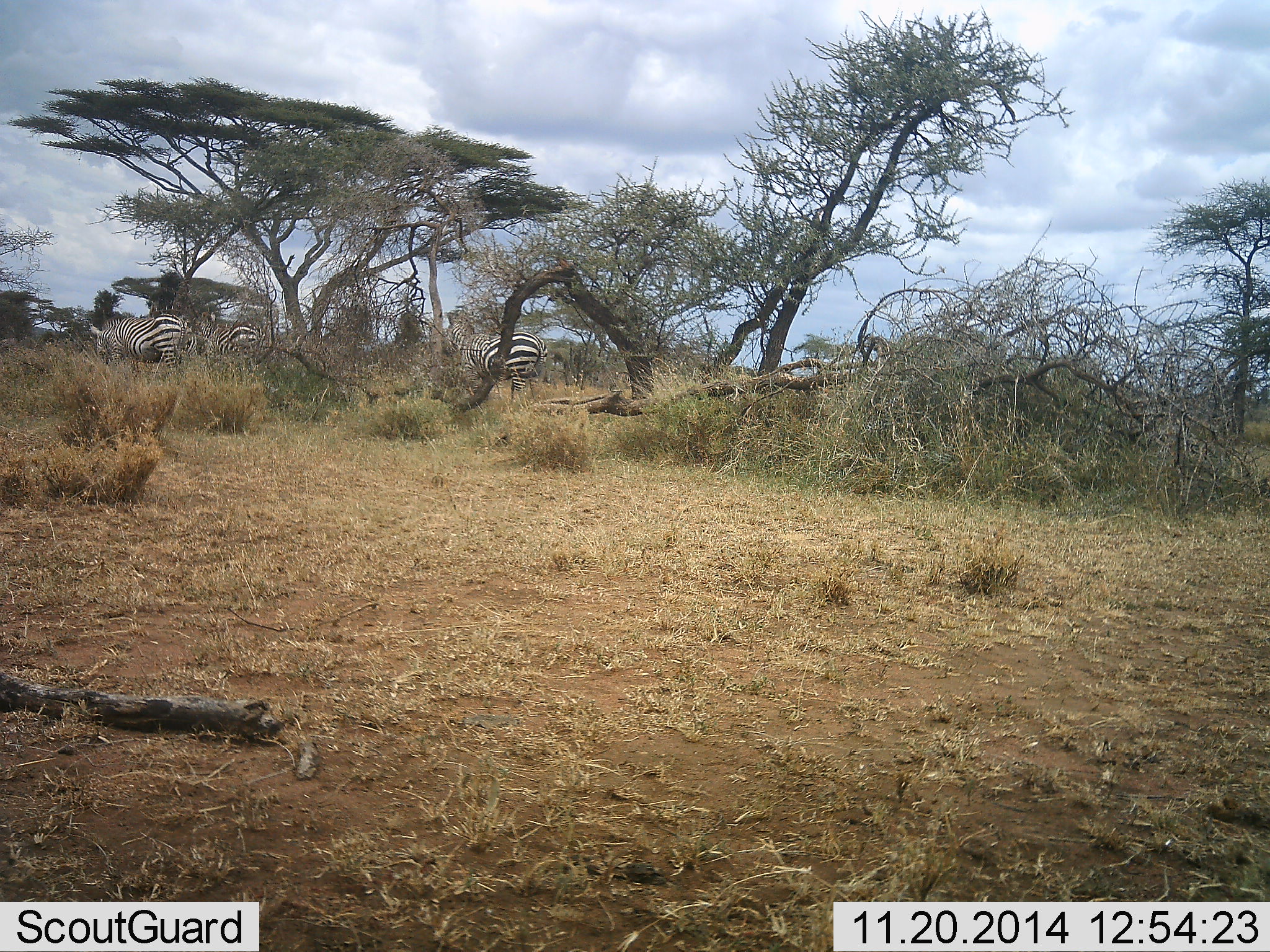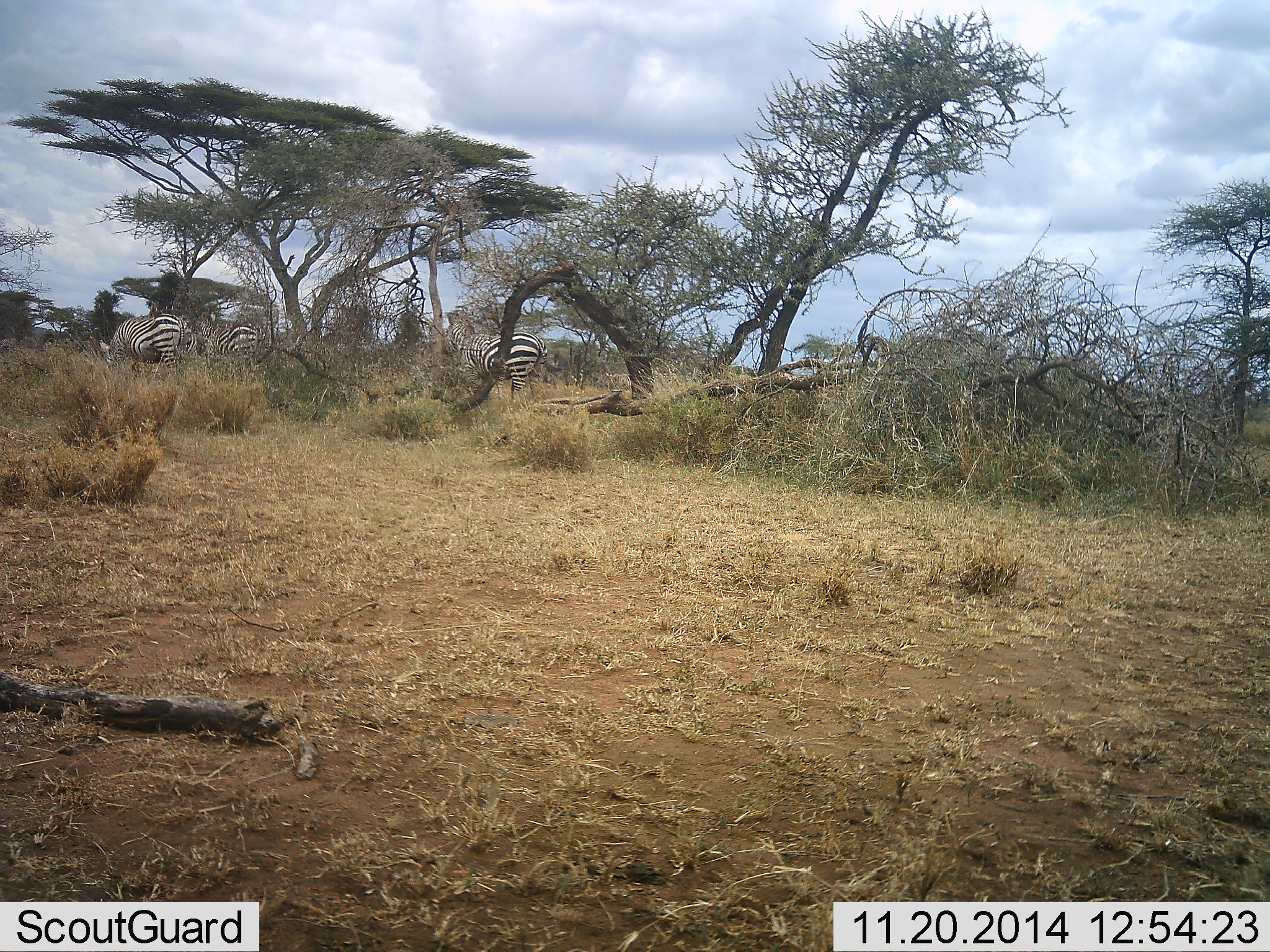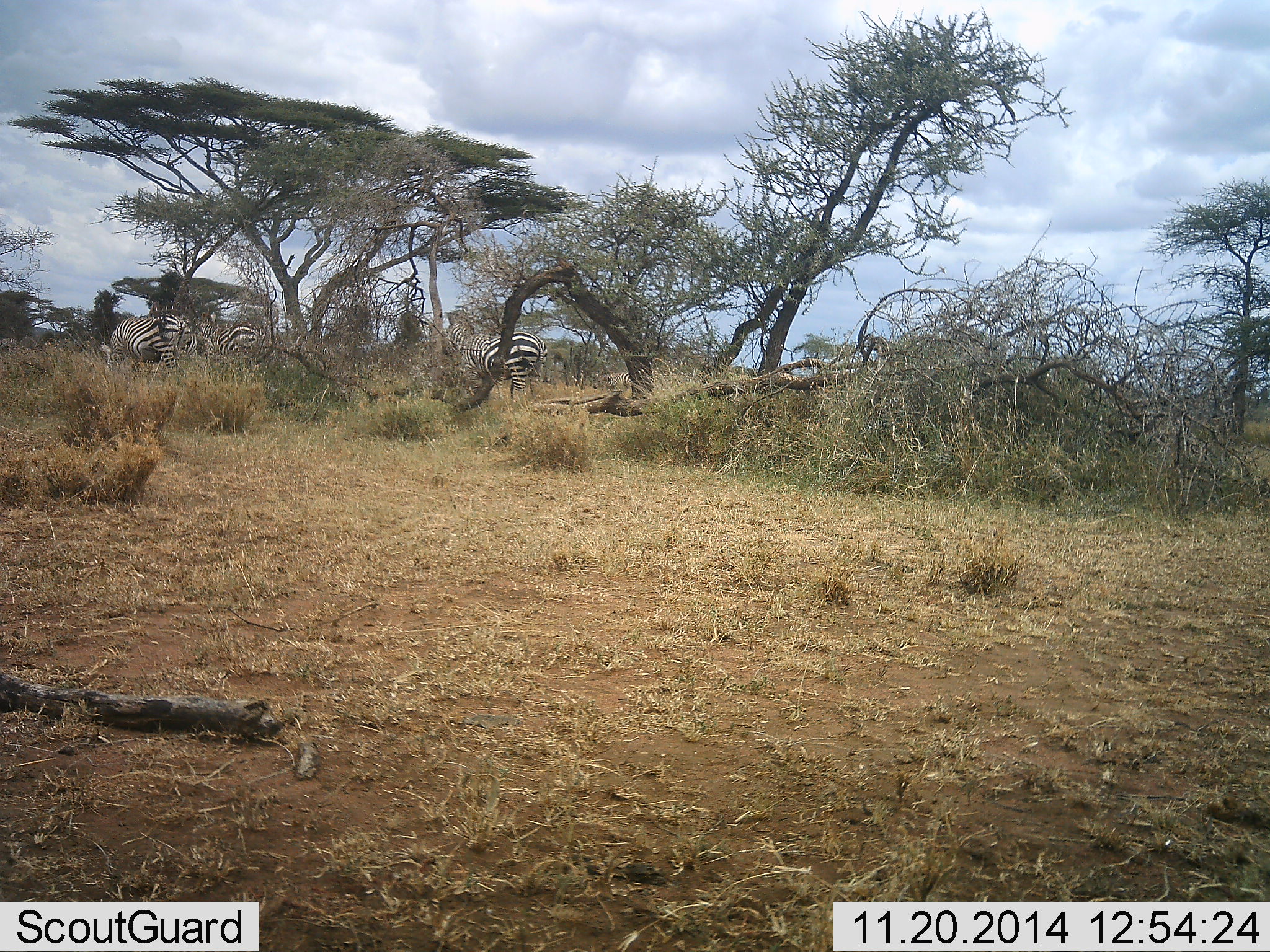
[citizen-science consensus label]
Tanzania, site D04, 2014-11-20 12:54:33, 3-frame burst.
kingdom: Animalia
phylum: Chordata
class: Mammalia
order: Perissodactyla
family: Equidae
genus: Equus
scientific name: Equus quagga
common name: plains zebra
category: zebra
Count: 3.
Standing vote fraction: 20%.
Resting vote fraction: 0%.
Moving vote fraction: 10%.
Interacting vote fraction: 0%.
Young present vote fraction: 0%.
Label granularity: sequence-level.